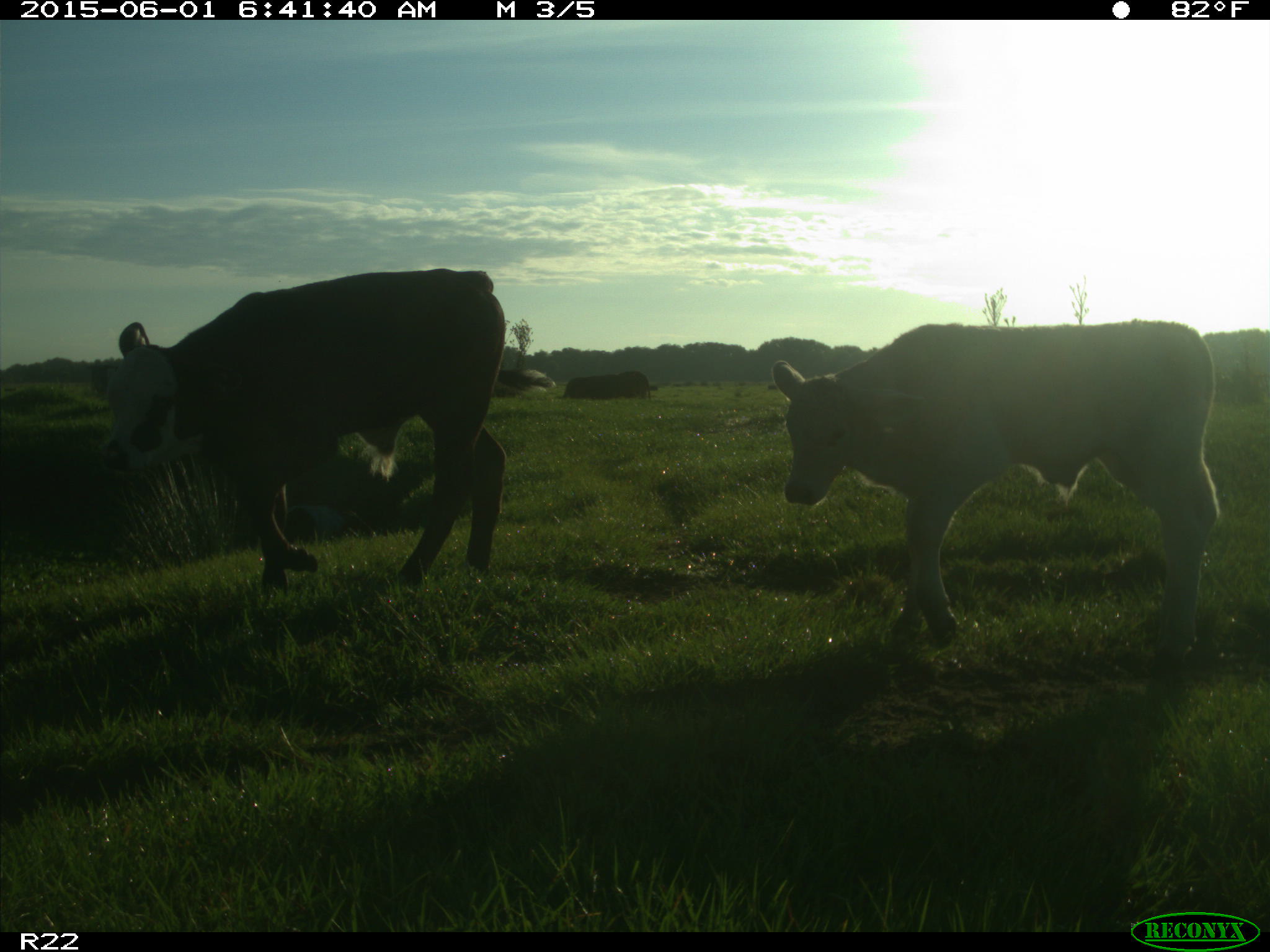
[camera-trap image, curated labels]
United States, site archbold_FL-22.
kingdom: Animalia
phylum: Chordata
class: Mammalia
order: Artiodactyla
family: Bovidae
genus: Bos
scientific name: Bos taurus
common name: domestic cow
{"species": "Bos taurus (domestic cow)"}